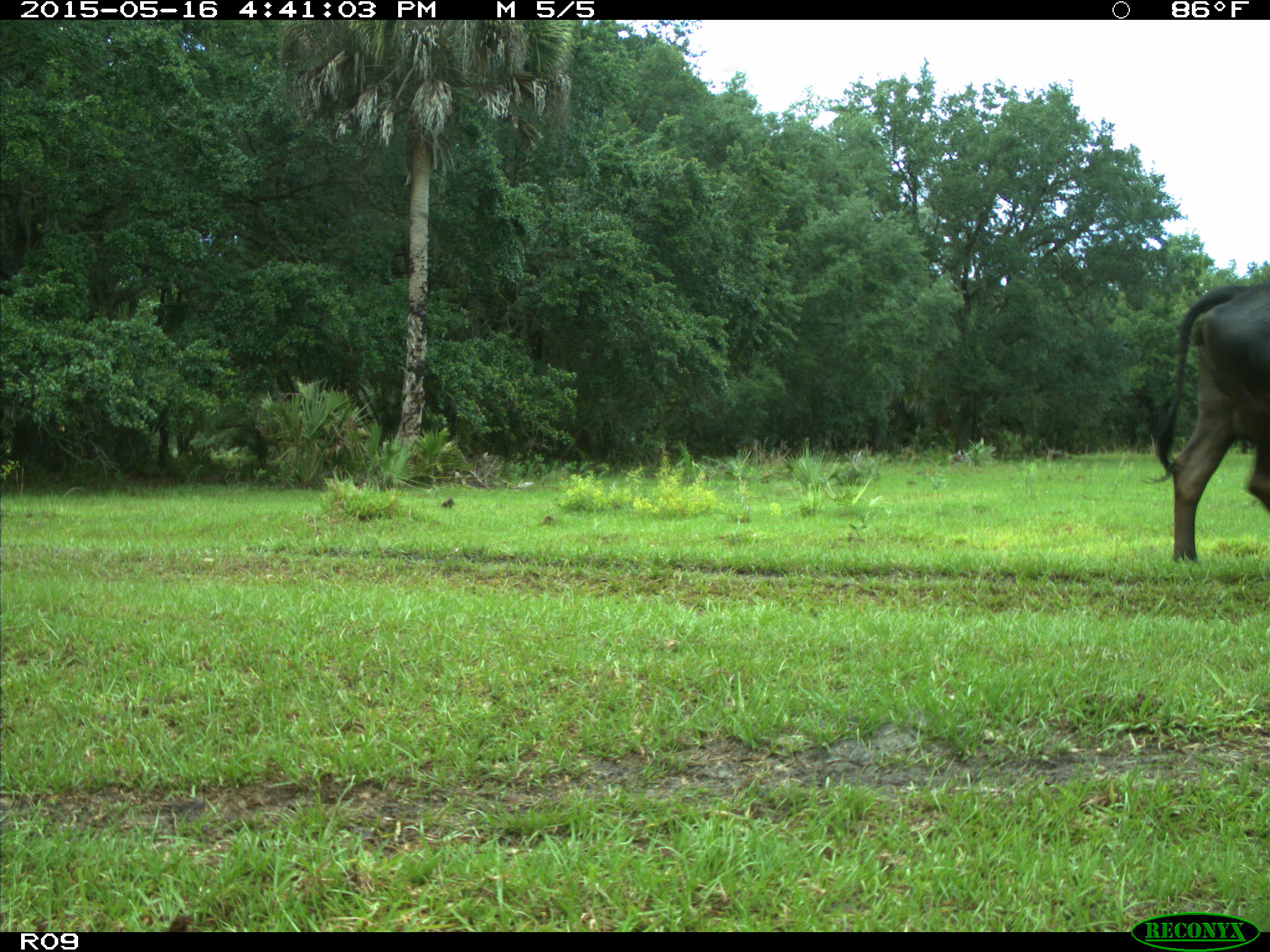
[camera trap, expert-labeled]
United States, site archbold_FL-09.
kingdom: Animalia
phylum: Chordata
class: Mammalia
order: Artiodactyla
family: Bovidae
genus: Bos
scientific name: Bos taurus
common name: domestic cow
Bos taurus (domestic cow).